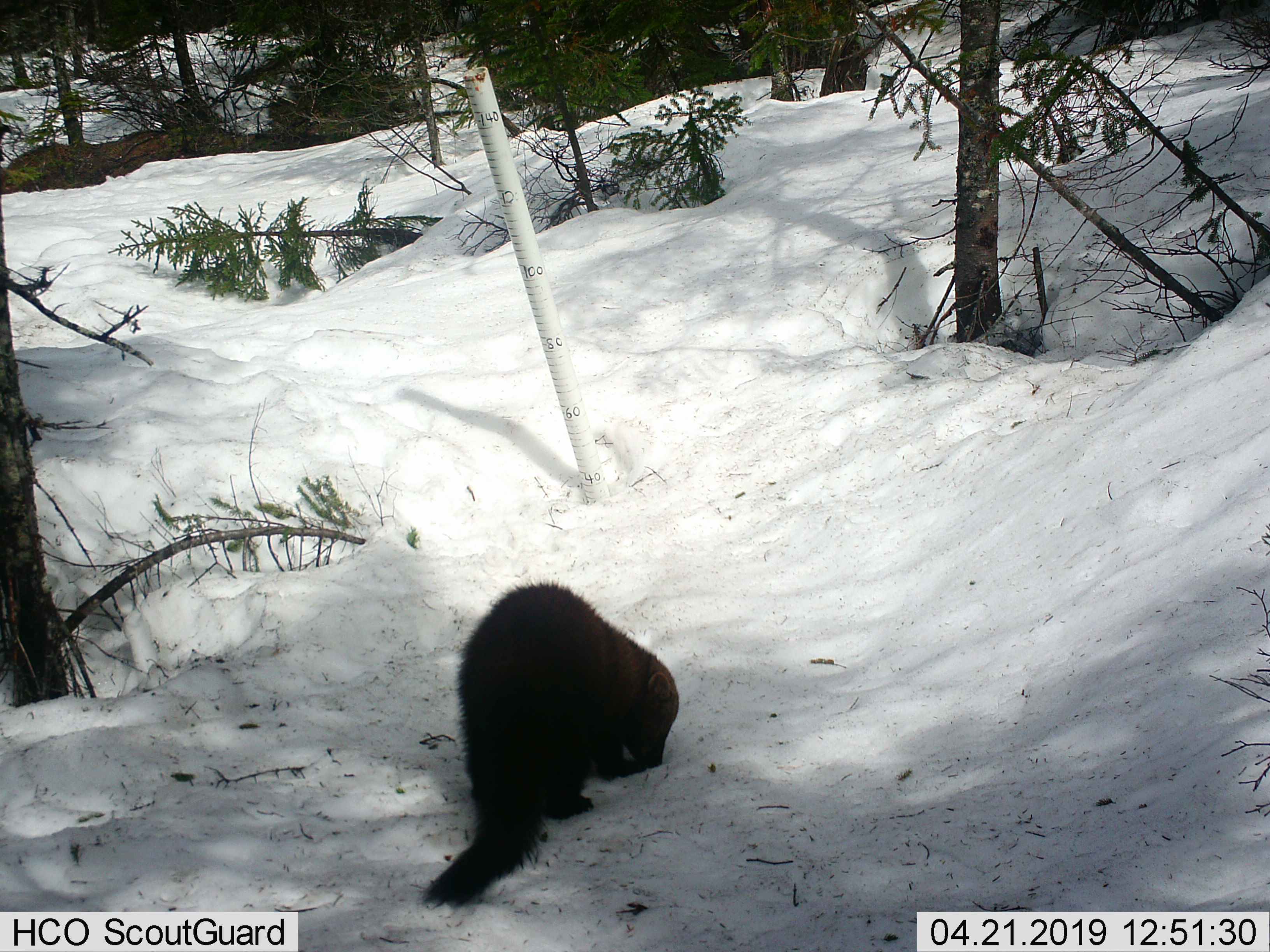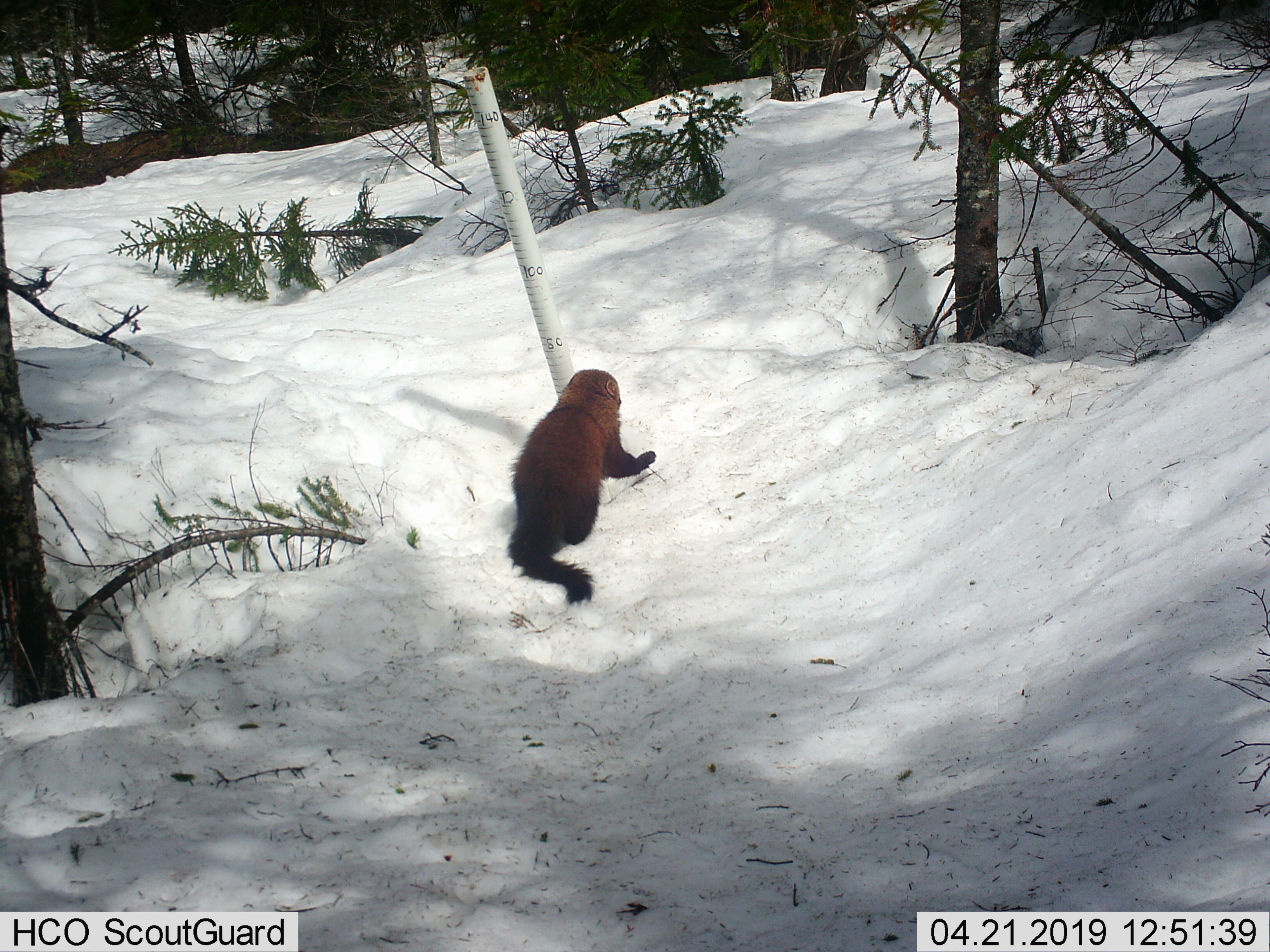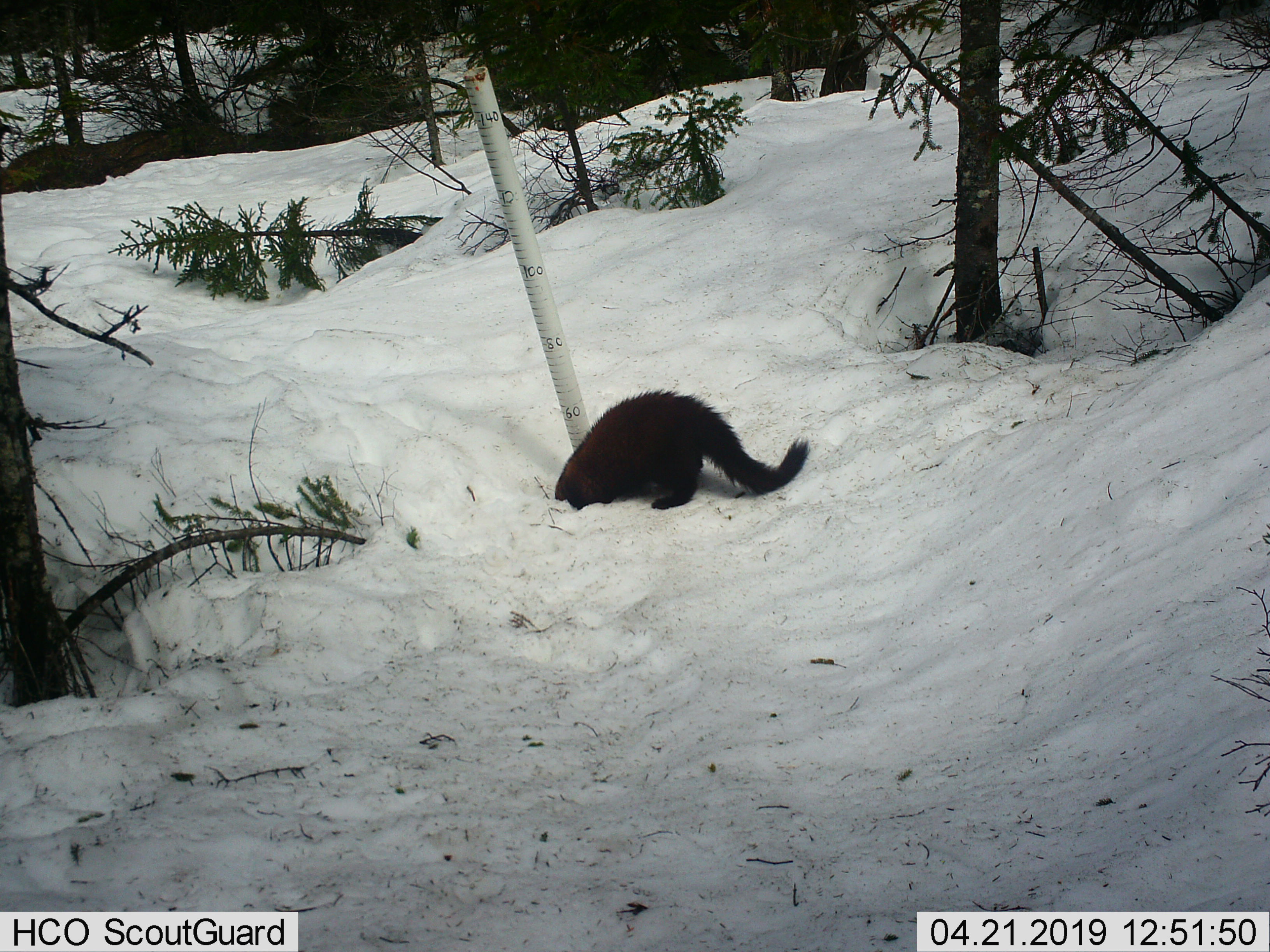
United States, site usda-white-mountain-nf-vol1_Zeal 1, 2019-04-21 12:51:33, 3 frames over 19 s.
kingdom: Animalia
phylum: Chordata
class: Mammalia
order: Carnivora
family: Mustelidae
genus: Pekania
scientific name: Pekania pennanti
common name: fisher